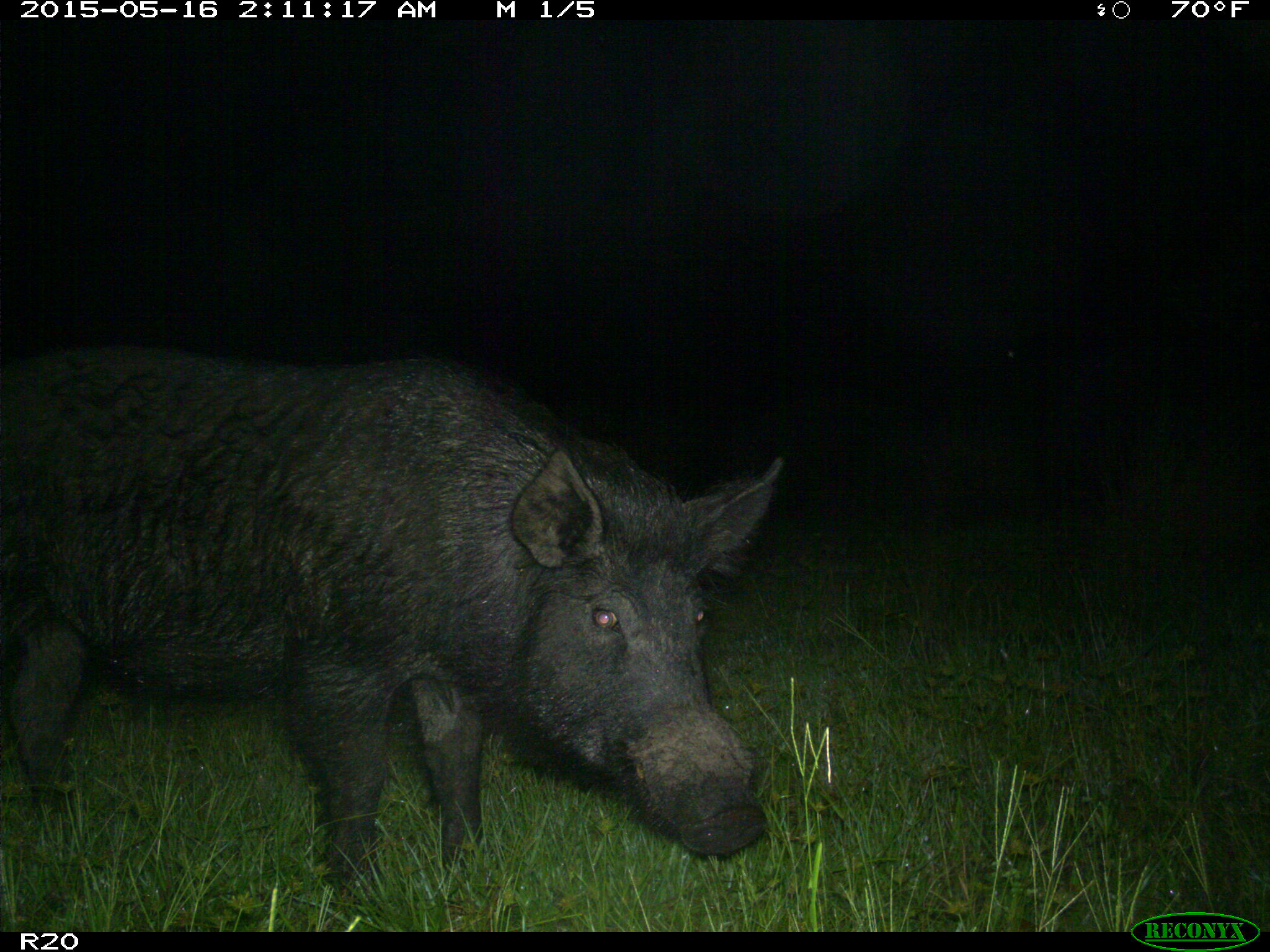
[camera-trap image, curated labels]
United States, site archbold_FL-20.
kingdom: Animalia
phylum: Chordata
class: Mammalia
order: Artiodactyla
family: Suidae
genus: Sus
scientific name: Sus scrofa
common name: wild boar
Sus scrofa (wild boar).